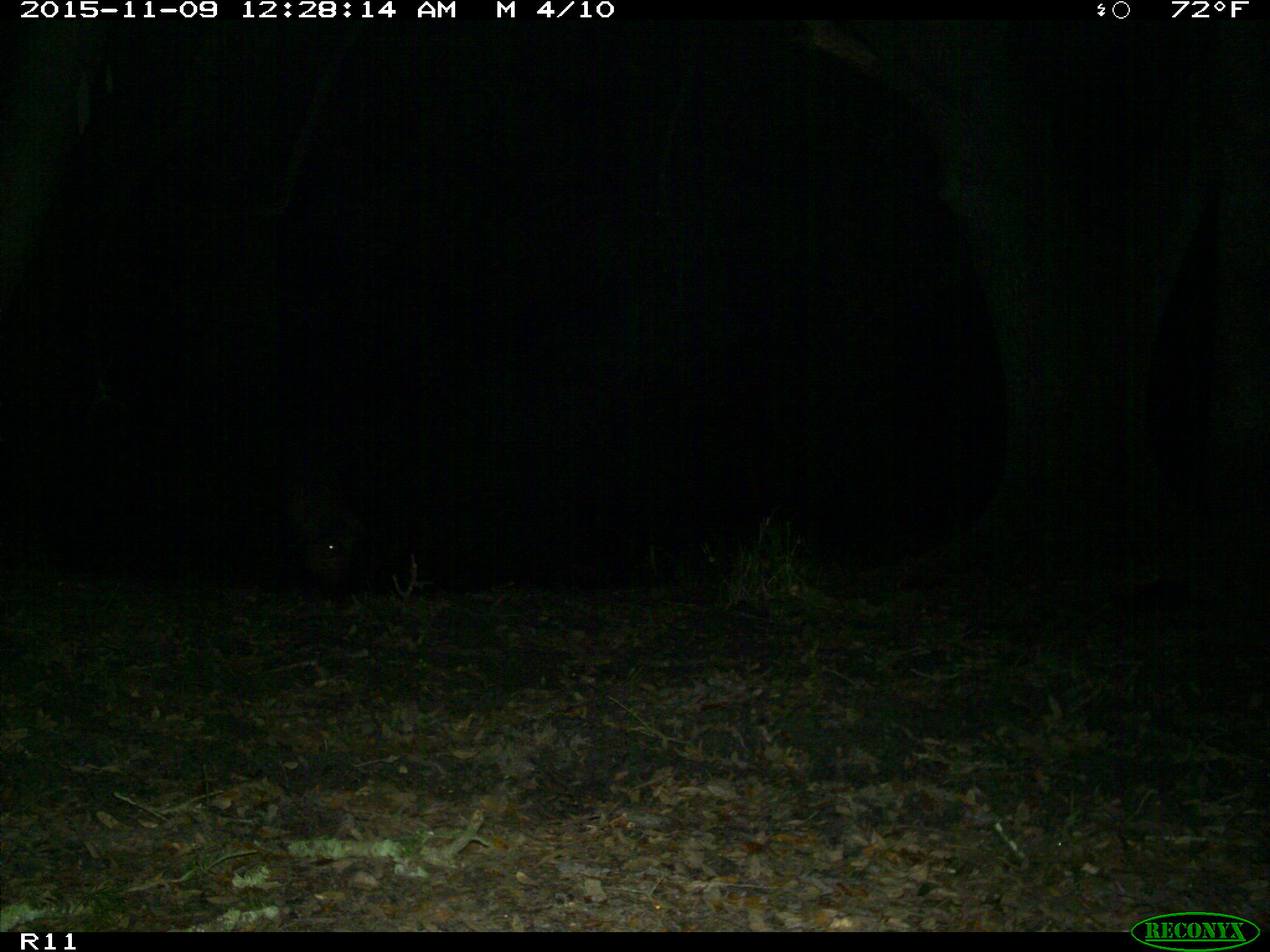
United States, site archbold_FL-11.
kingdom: Animalia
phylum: Chordata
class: Mammalia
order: Artiodactyla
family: Suidae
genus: Sus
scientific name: Sus scrofa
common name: wild boar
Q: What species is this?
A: Sus scrofa (wild boar).